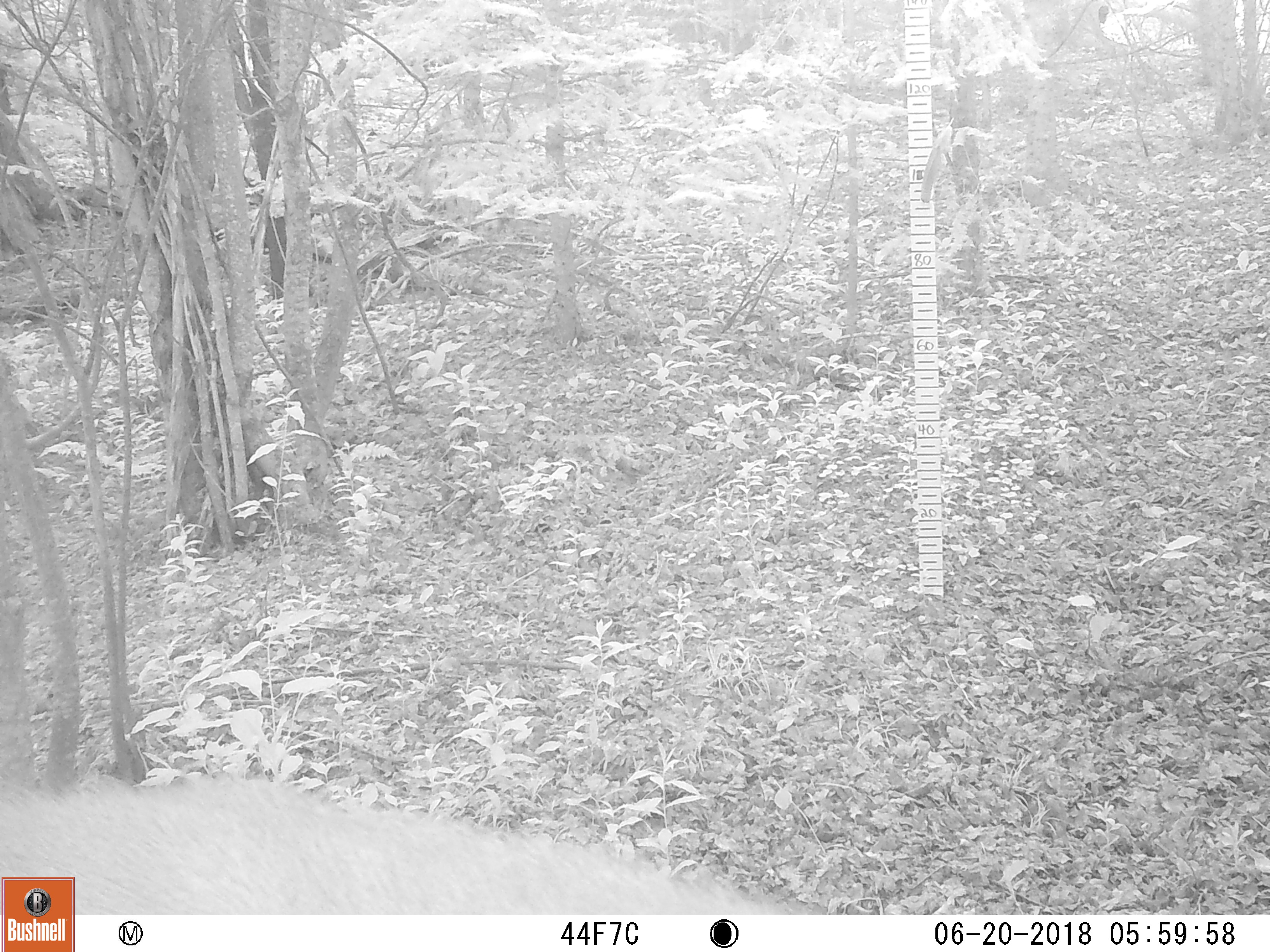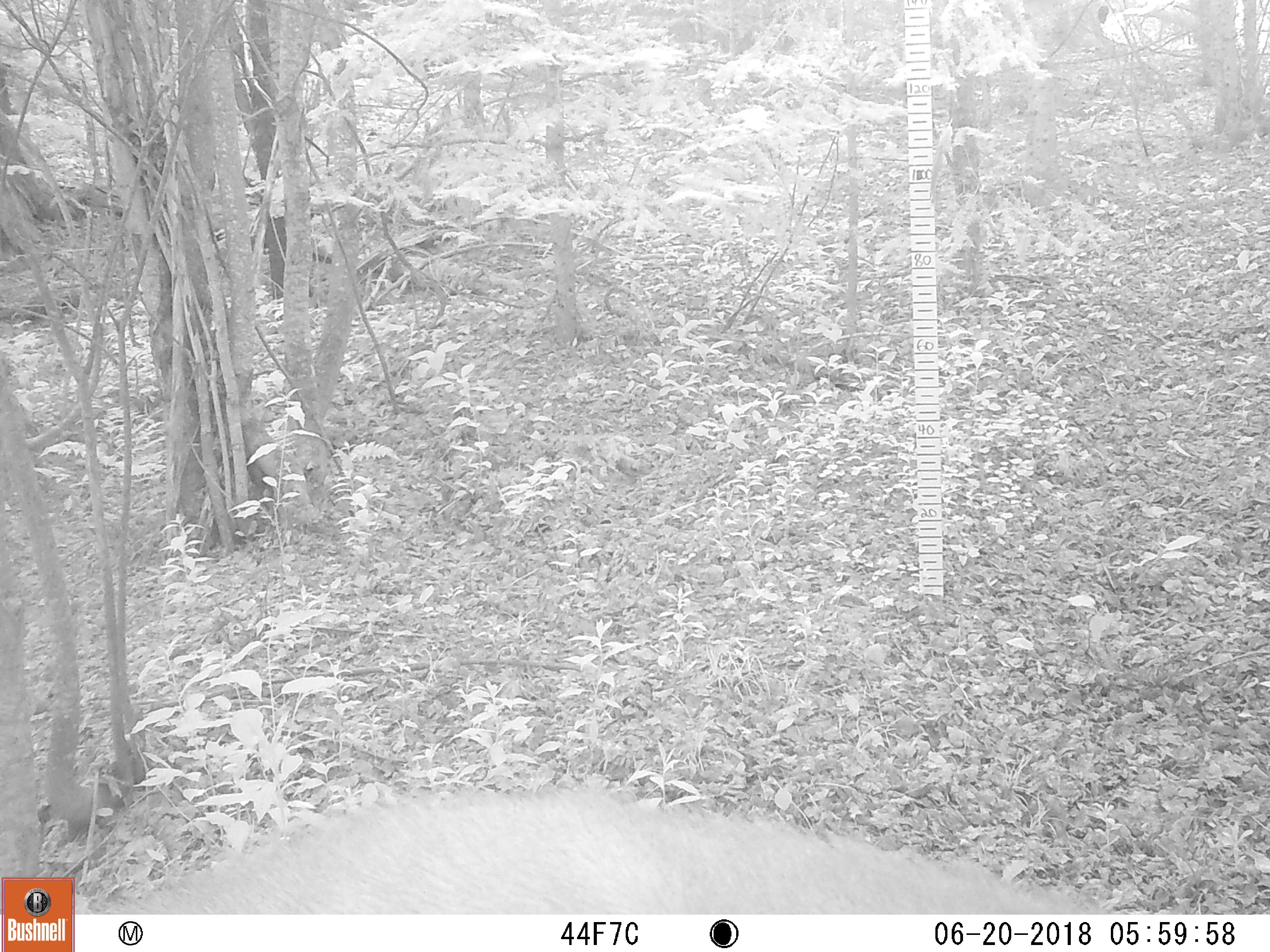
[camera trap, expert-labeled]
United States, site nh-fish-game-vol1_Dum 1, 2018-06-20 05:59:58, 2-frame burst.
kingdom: Animalia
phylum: Chordata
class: Mammalia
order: Artiodactyla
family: Cervidae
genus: Odocoileus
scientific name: Odocoileus virginianus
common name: white-tailed deer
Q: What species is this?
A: White-tailed deer (Odocoileus virginianus).